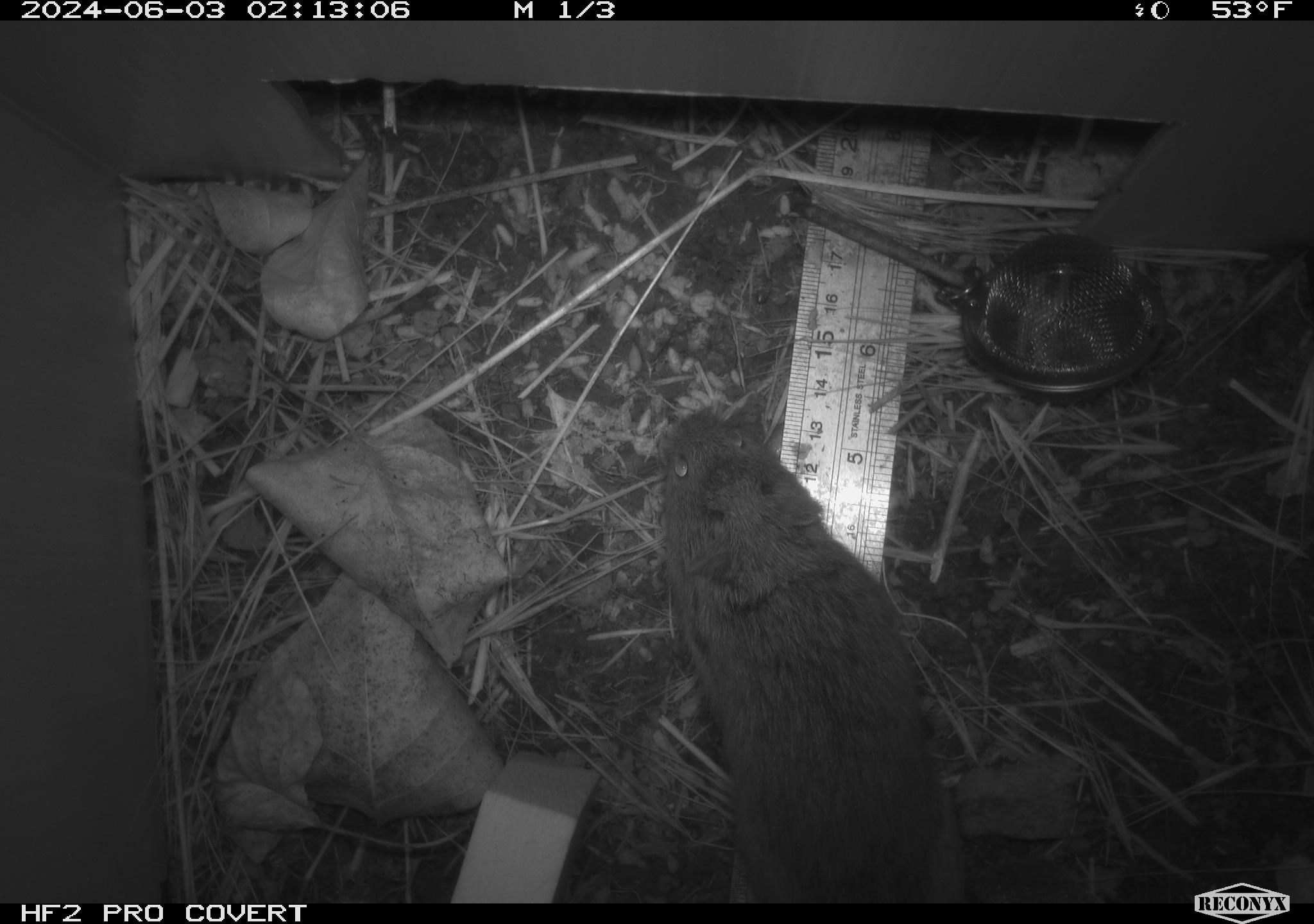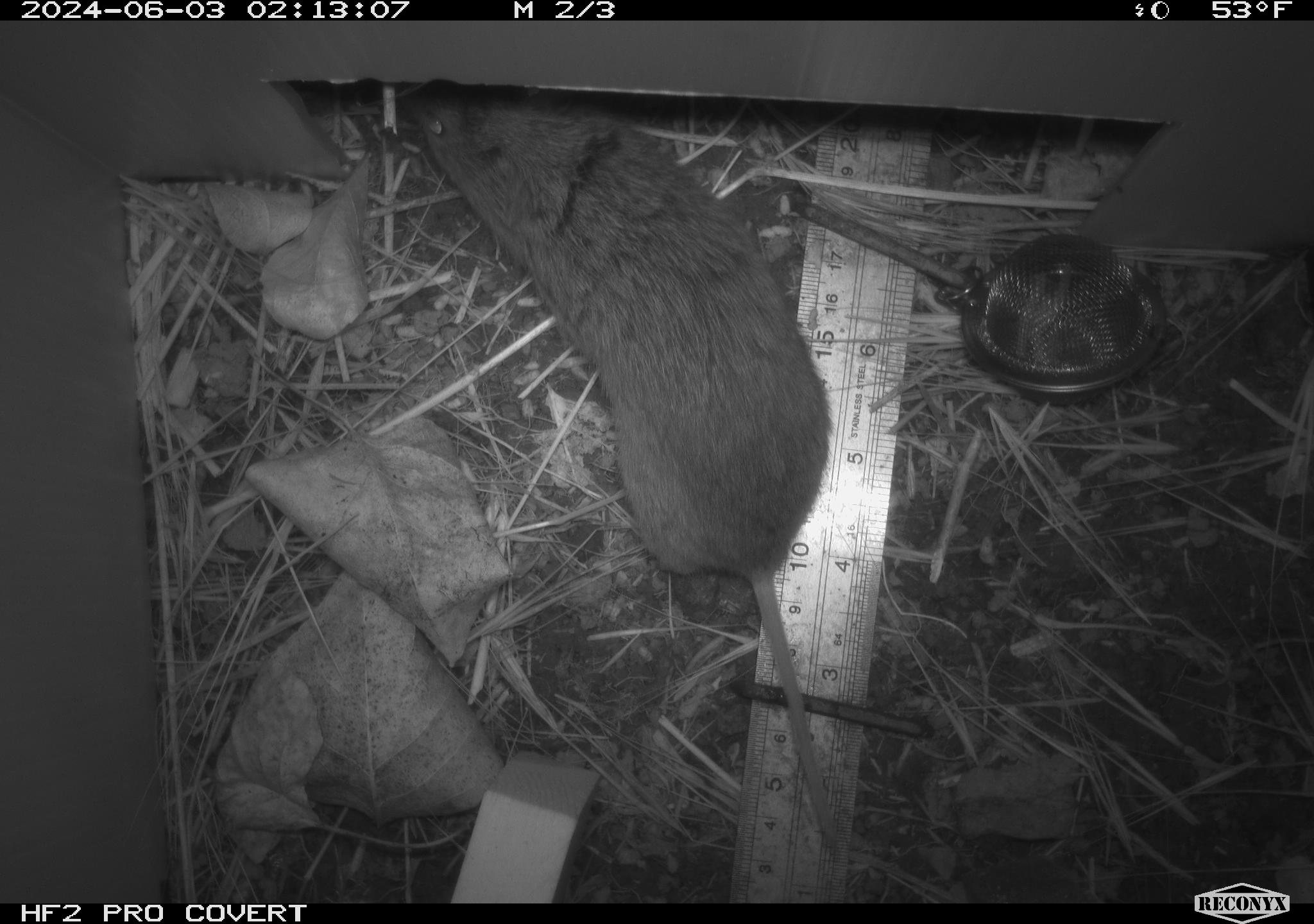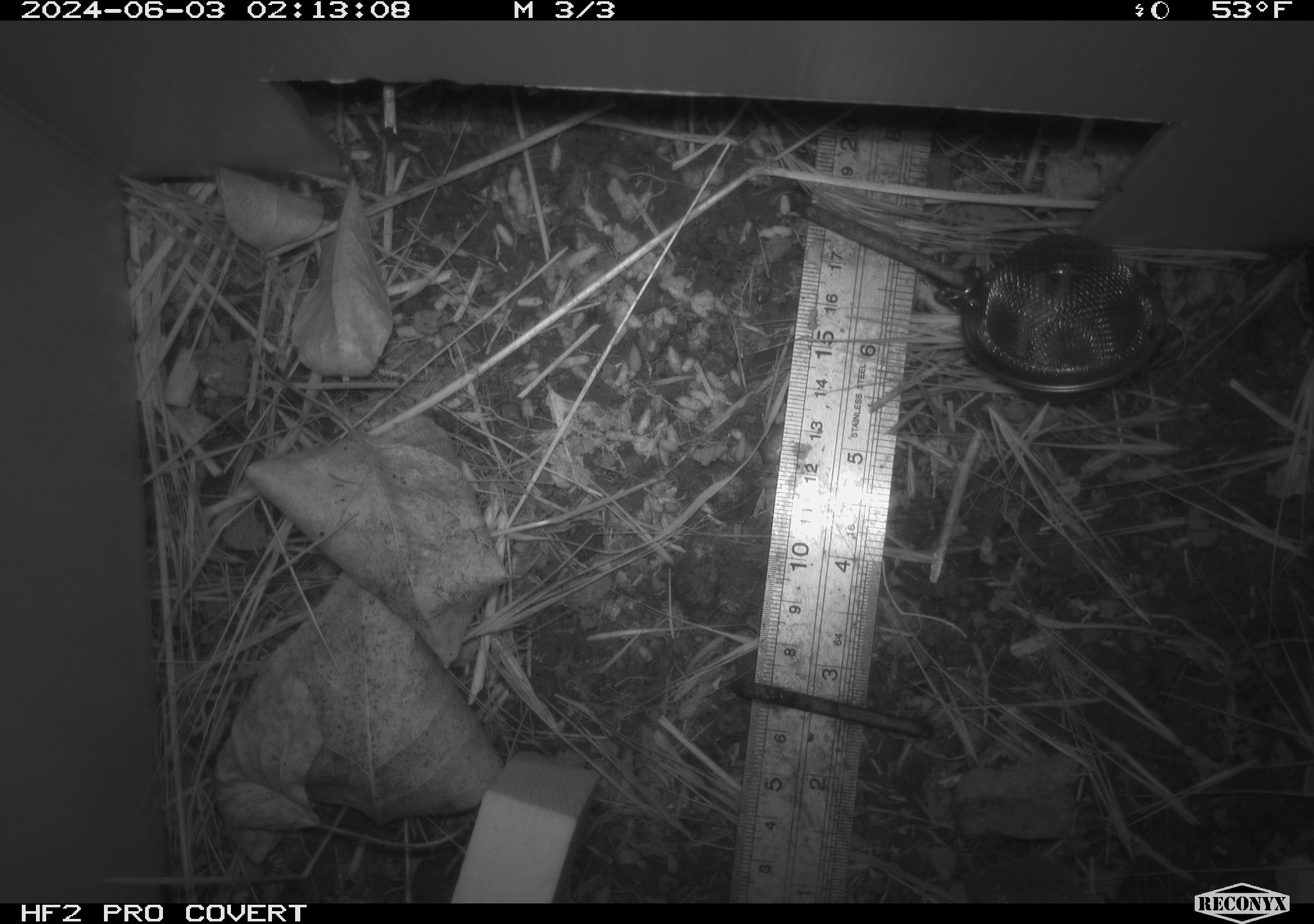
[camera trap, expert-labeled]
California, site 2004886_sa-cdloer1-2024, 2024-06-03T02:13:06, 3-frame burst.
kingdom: Animalia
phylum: Chordata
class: Mammalia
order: Rodentia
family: Cricetidae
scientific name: Arvicolinae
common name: voles, lemmings, and muskrats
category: arvicolinae subfamily